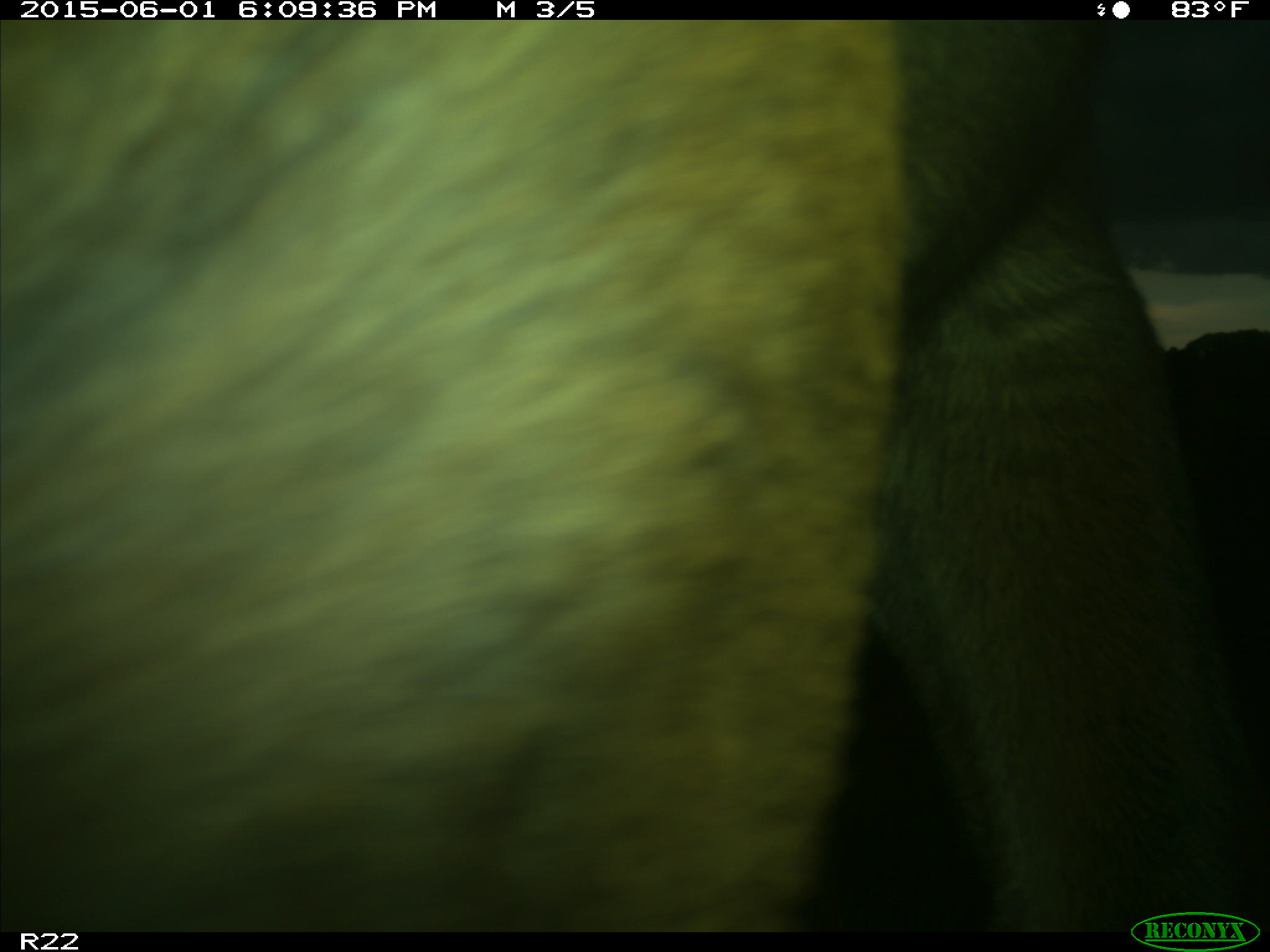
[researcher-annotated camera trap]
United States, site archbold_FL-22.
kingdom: Animalia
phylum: Chordata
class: Mammalia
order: Artiodactyla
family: Bovidae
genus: Bos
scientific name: Bos taurus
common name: domestic cow